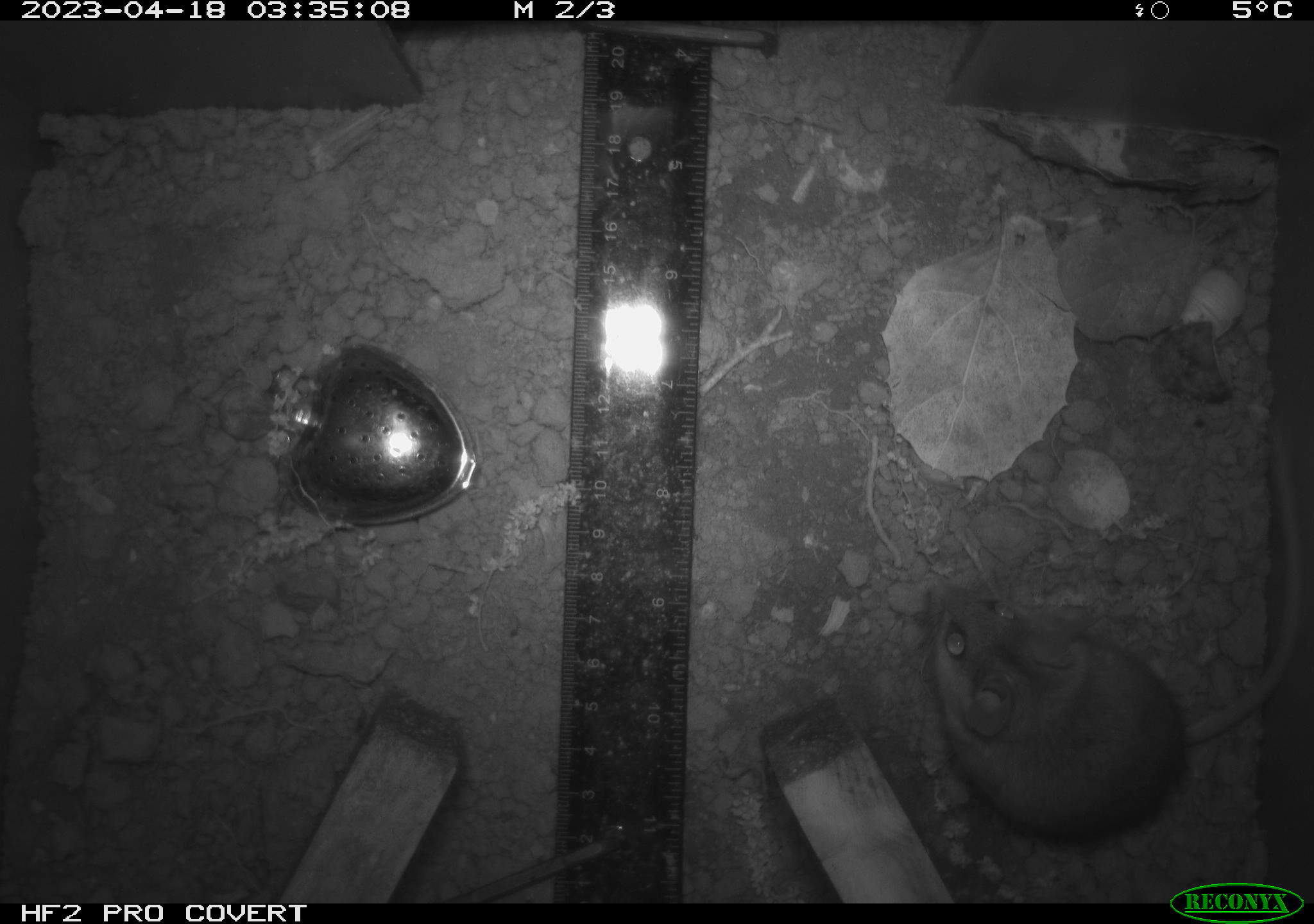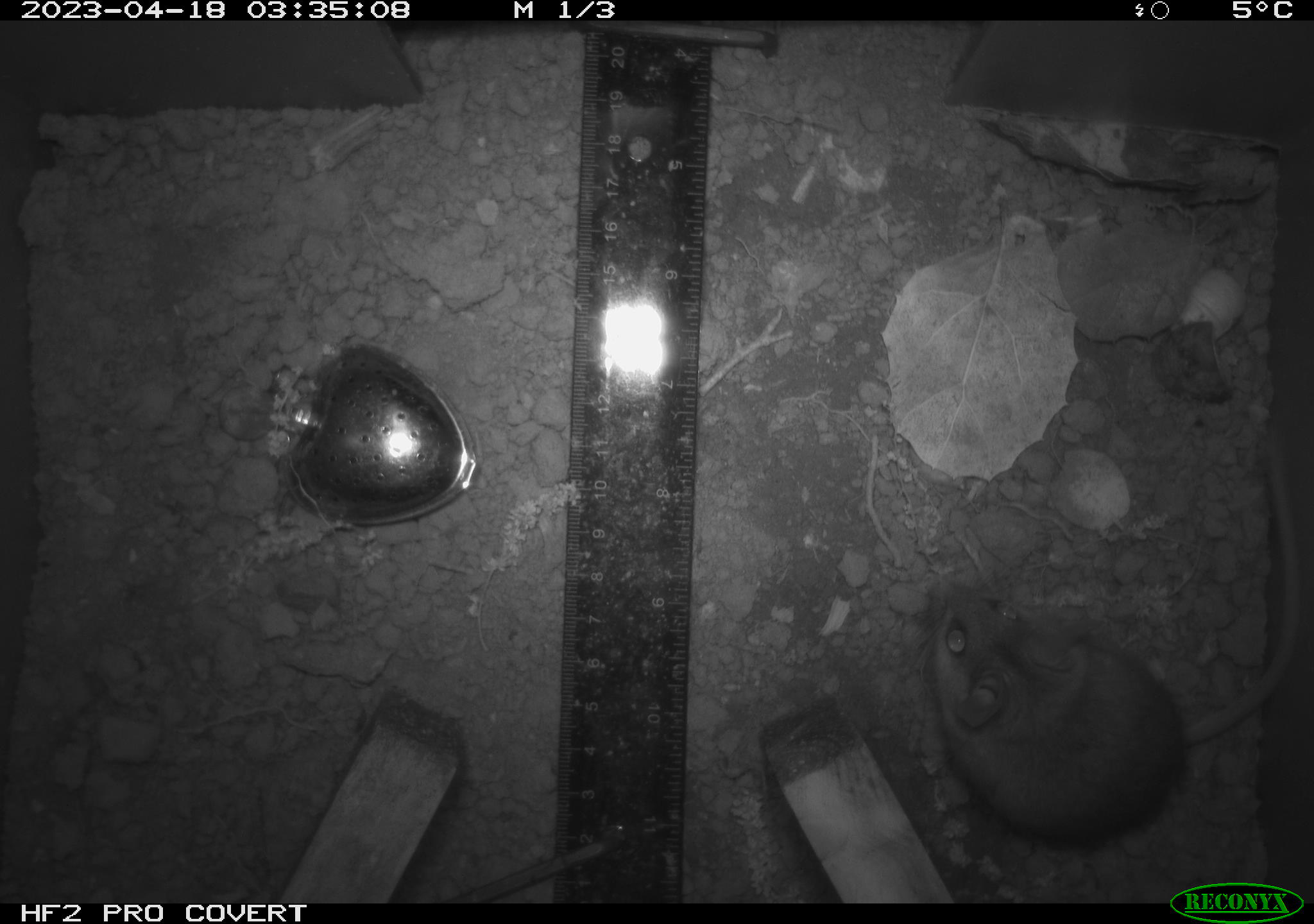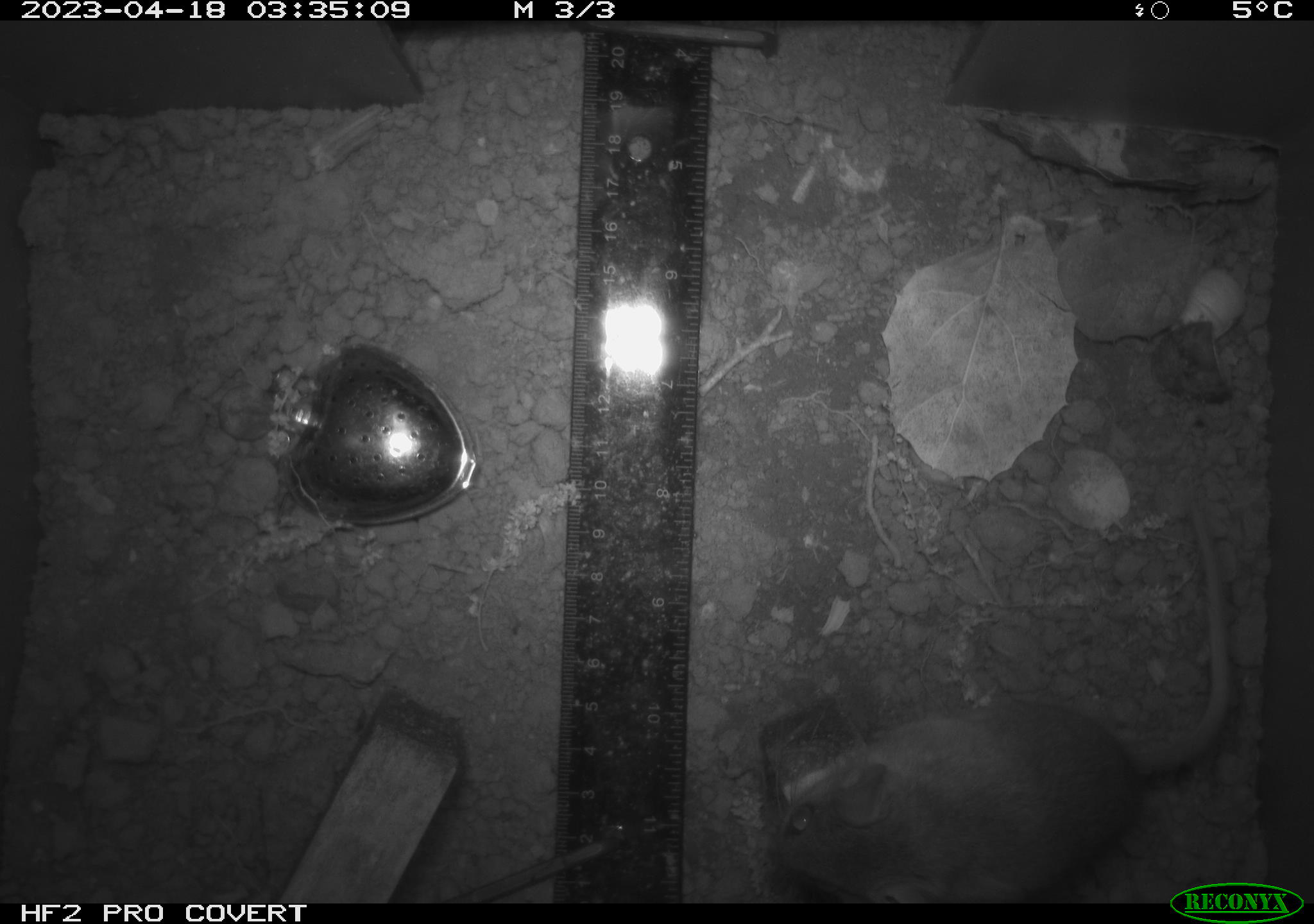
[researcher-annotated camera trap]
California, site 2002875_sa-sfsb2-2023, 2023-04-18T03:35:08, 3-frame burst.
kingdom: Animalia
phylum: Chordata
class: Mammalia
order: Rodentia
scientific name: Rodentia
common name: mouse species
Mouse species (Rodentia).